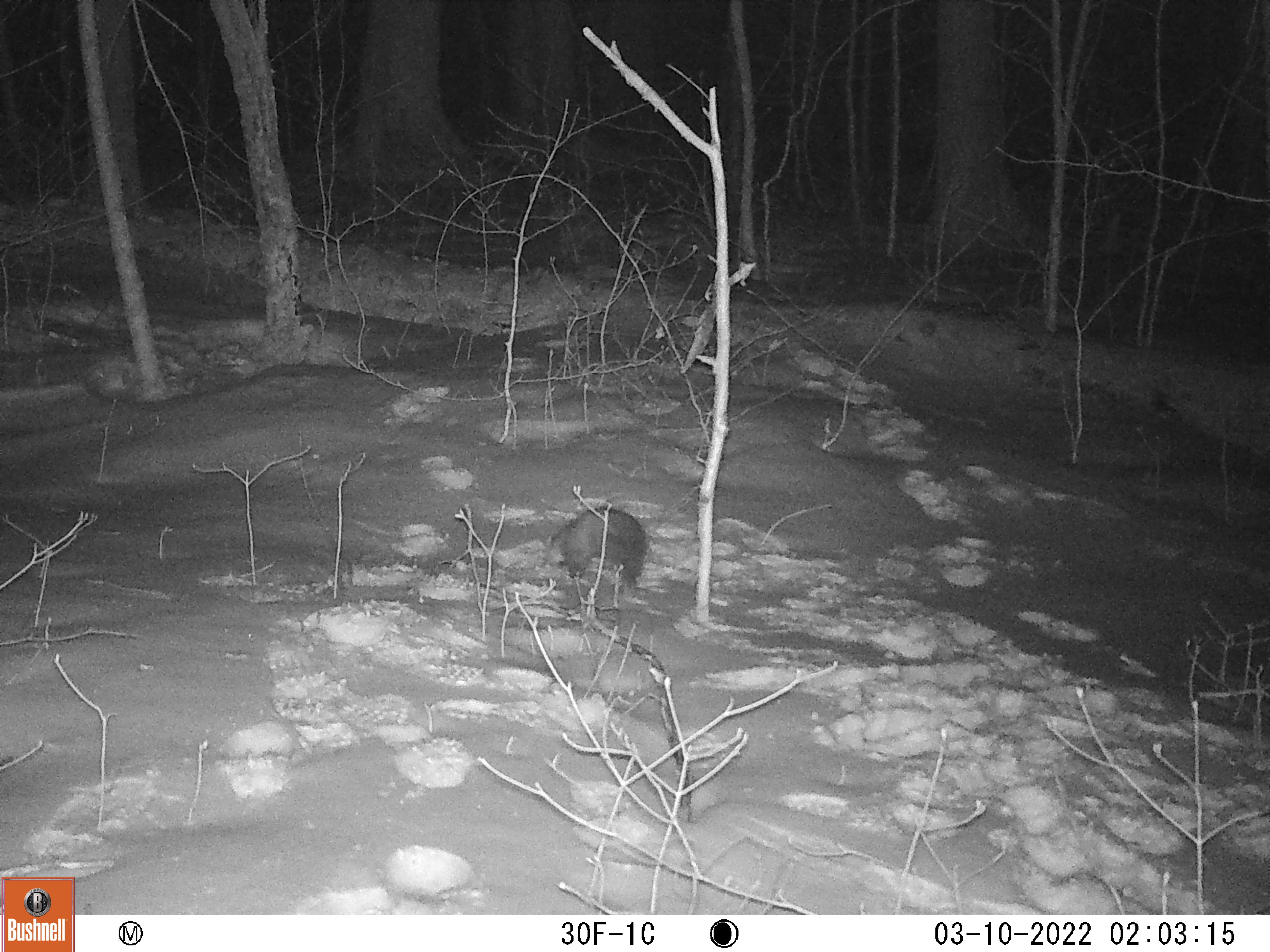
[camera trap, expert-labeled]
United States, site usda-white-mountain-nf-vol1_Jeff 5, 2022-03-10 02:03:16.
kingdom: Animalia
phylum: Chordata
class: Mammalia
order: Carnivora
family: Mustelidae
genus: Mustela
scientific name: Mustela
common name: weasel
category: weasel sp.